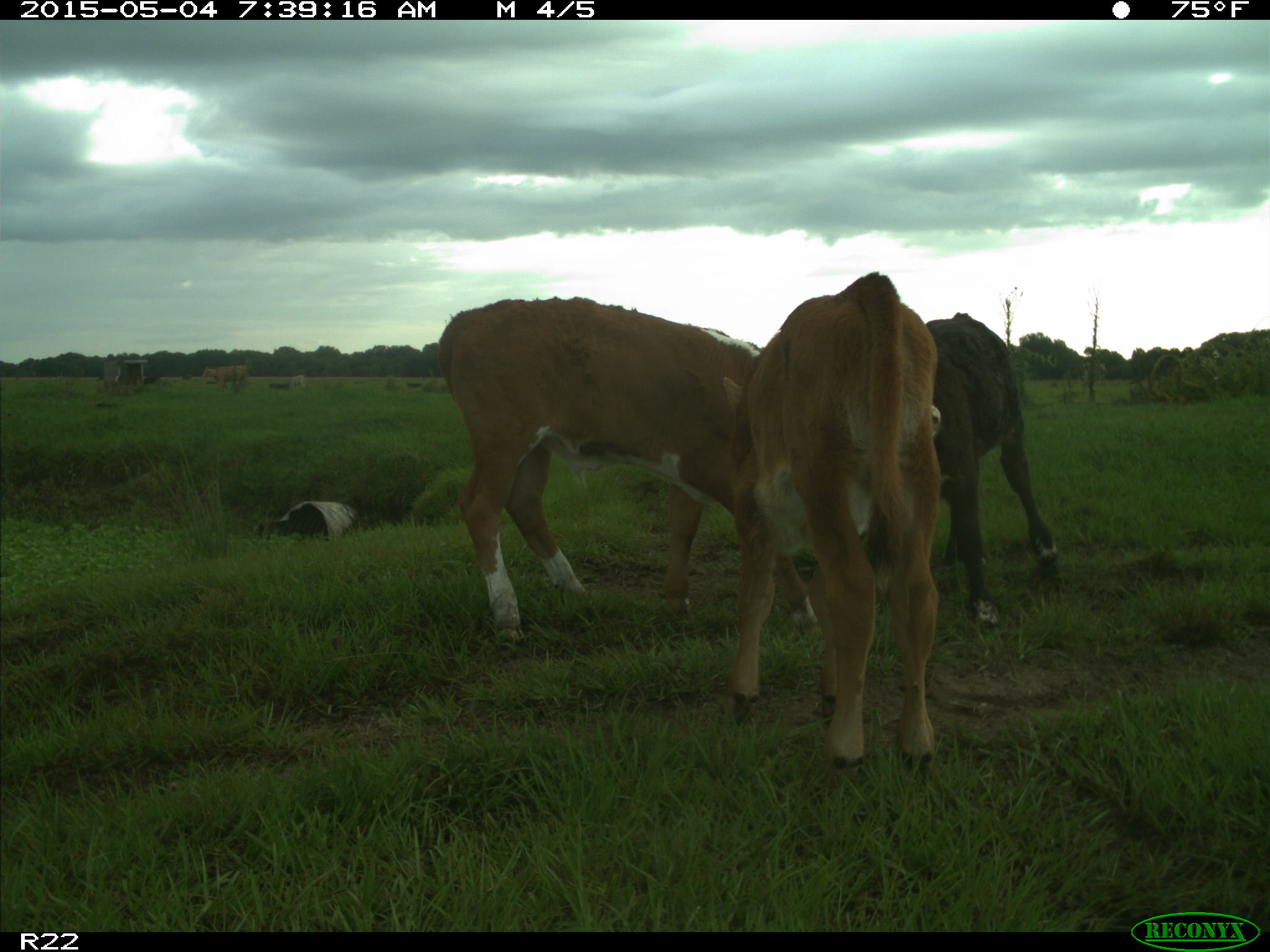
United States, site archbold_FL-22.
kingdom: Animalia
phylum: Chordata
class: Mammalia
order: Artiodactyla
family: Bovidae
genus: Bos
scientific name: Bos taurus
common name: domestic cow